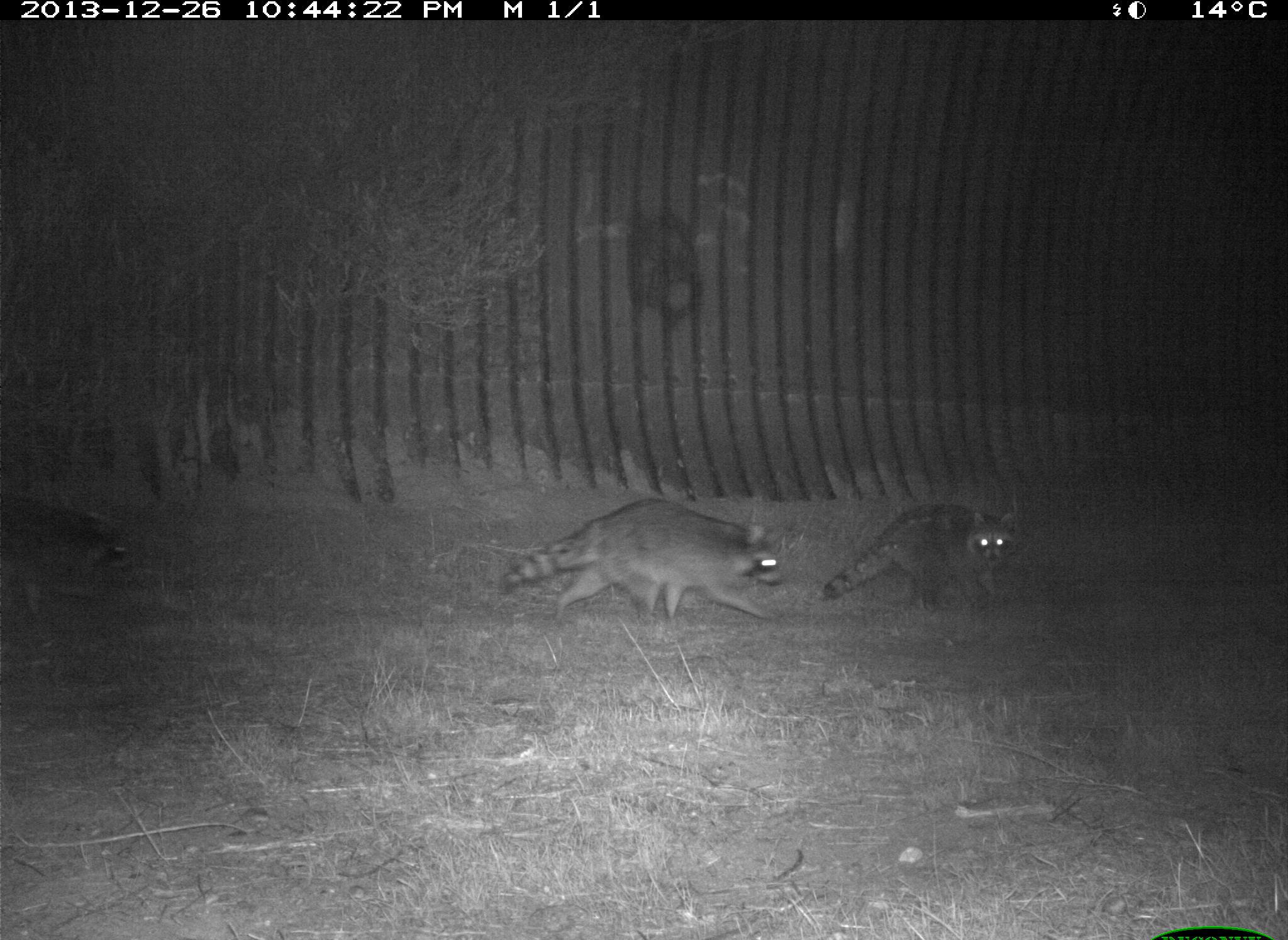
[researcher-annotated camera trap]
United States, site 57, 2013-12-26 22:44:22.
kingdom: Animalia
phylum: Chordata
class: Mammalia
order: Carnivora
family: Procyonidae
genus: Procyon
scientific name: Procyon lotor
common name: raccoon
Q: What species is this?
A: Raccoon (Procyon lotor).